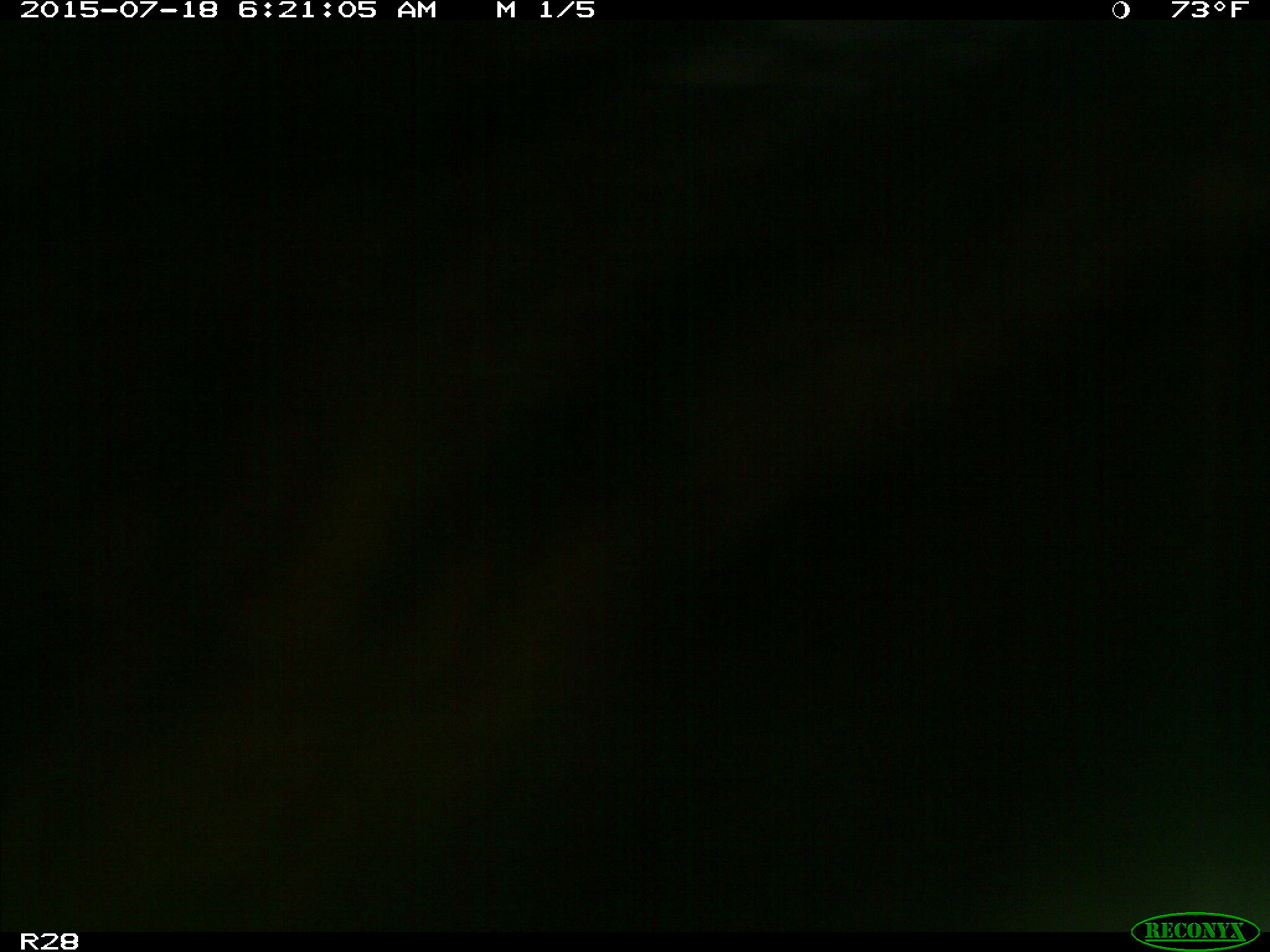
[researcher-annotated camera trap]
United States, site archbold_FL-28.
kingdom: Animalia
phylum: Chordata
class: Mammalia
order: Artiodactyla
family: Bovidae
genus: Bos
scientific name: Bos taurus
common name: domestic cow